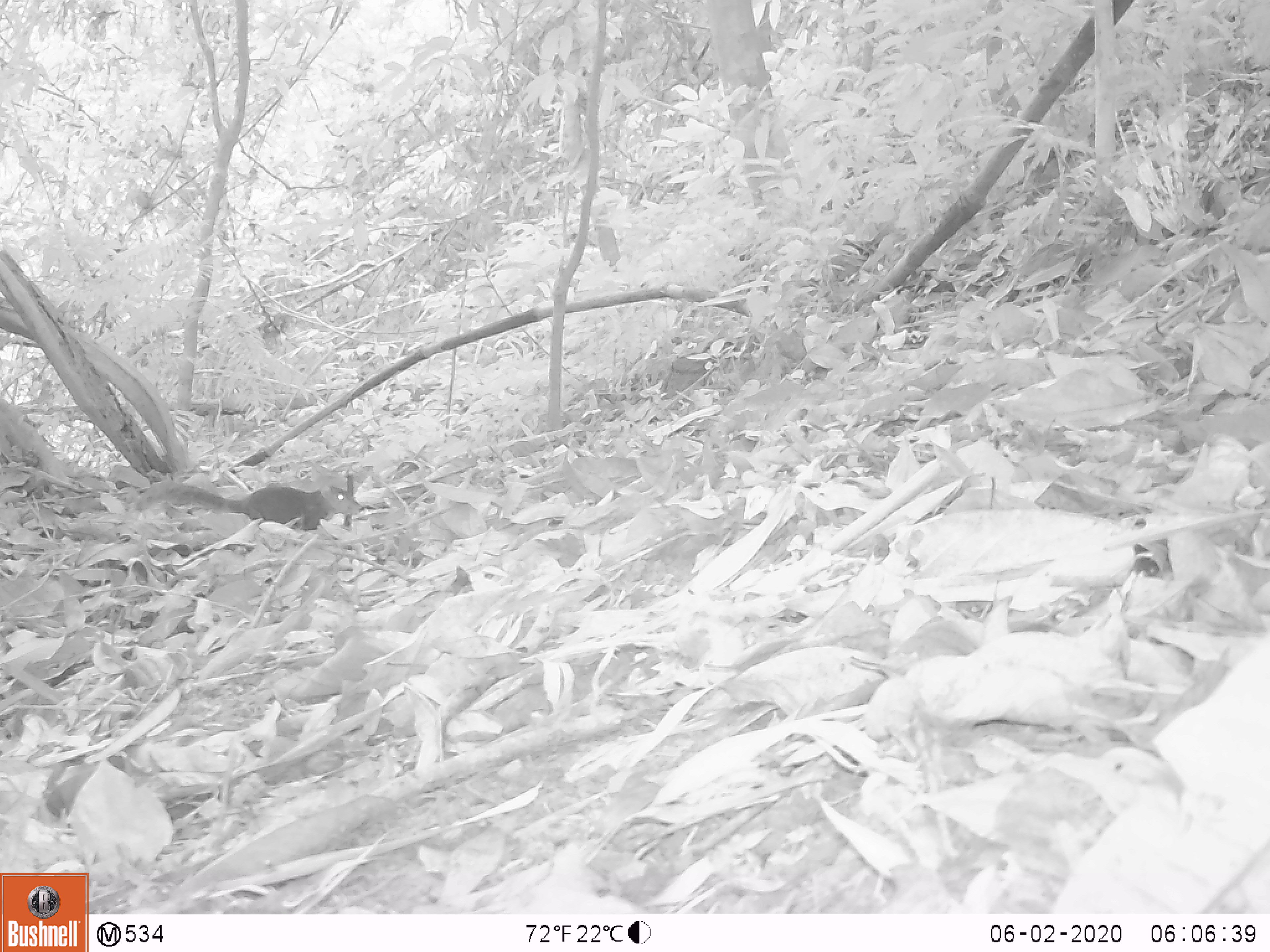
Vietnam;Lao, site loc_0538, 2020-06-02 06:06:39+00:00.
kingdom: Animalia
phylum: Chordata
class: Mammalia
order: Rodentia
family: Sciuridae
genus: Sciurus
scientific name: Sciurus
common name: squirrel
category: unidentified squirrel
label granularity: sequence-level